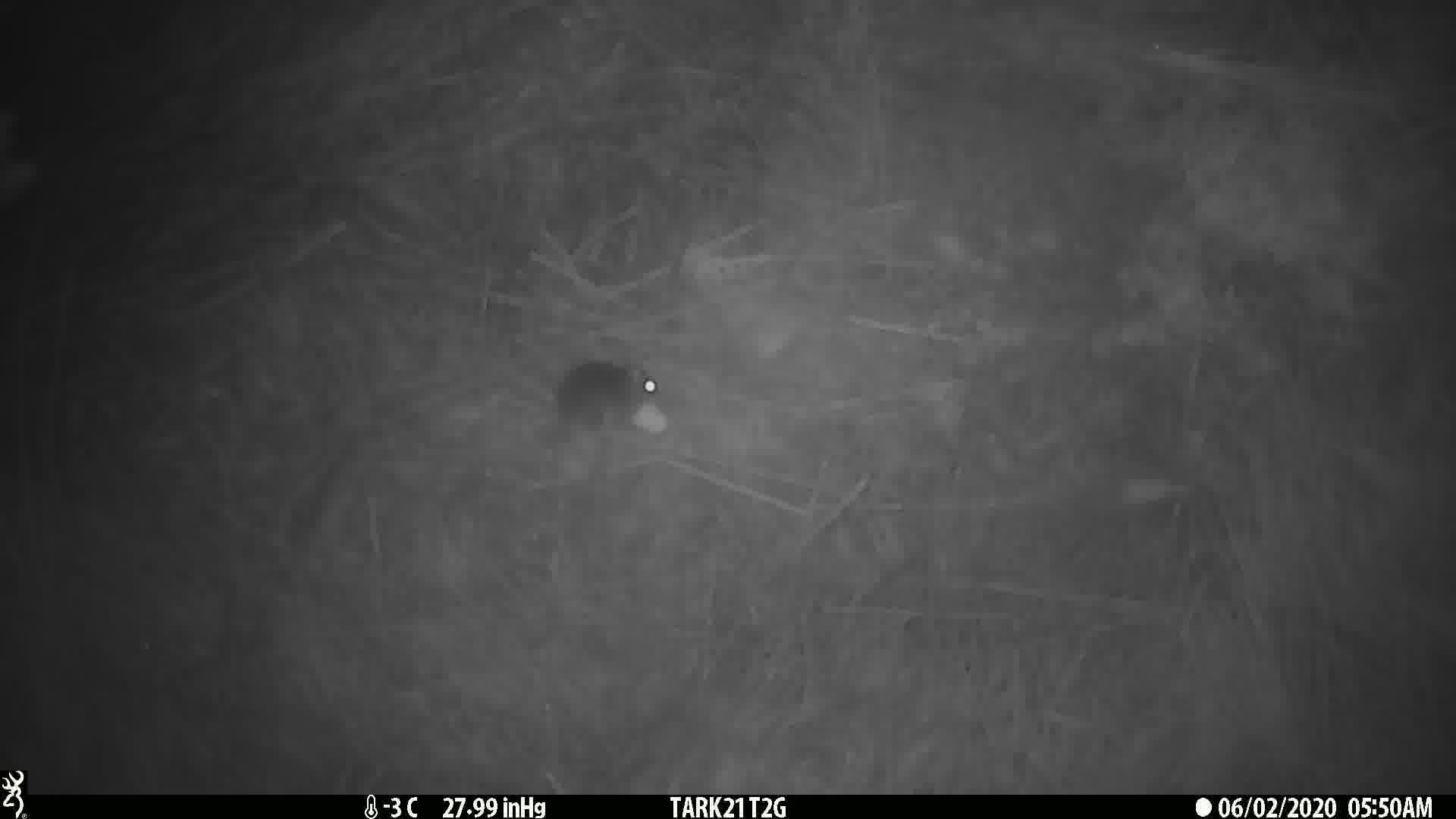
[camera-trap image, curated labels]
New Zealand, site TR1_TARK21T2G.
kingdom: Animalia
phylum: Chordata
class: Mammalia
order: Rodentia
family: Muridae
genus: Mus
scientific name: Mus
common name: mouse